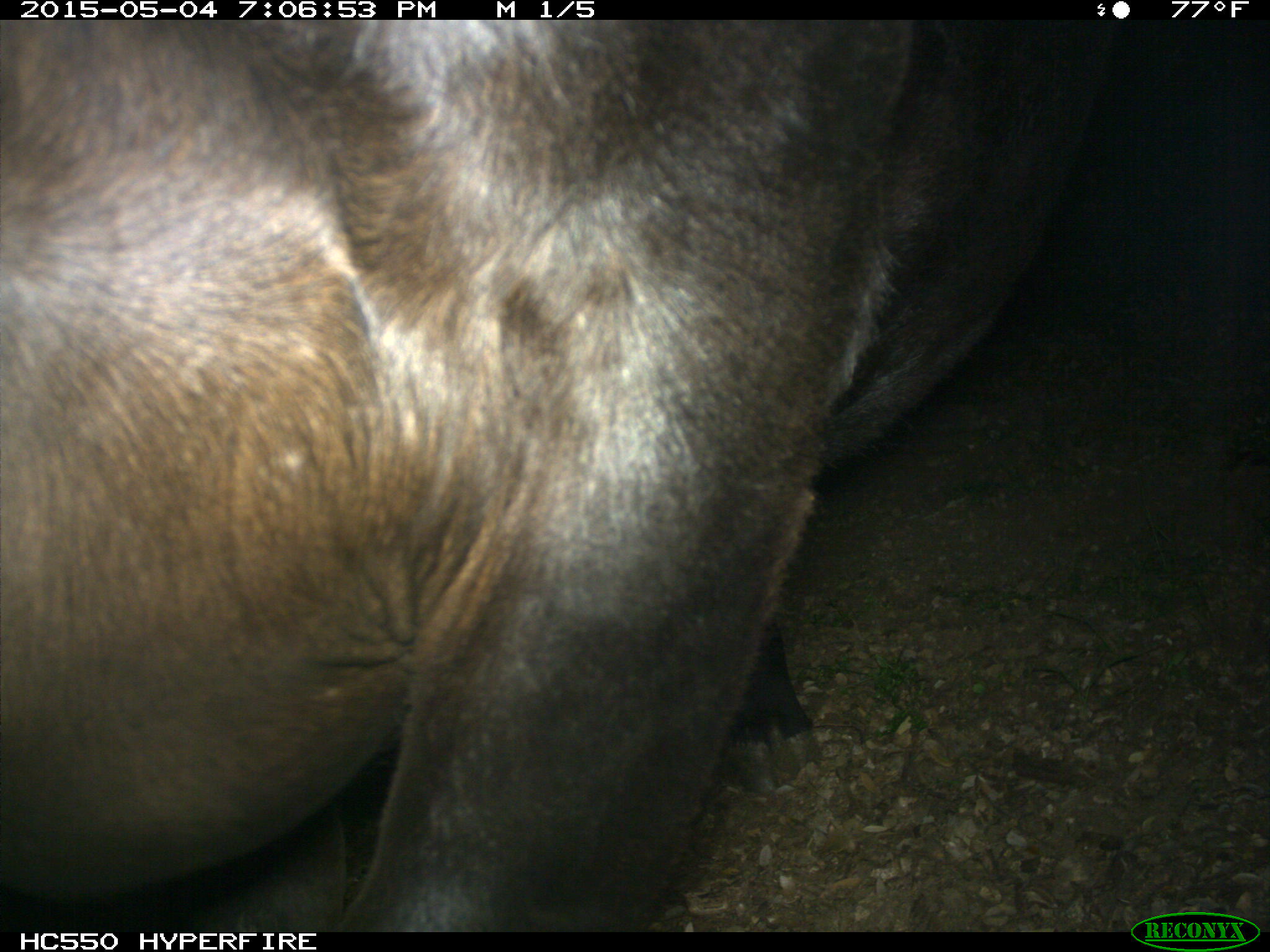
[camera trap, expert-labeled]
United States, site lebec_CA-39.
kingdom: Animalia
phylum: Chordata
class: Mammalia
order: Artiodactyla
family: Bovidae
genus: Bos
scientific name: Bos taurus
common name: domestic cow